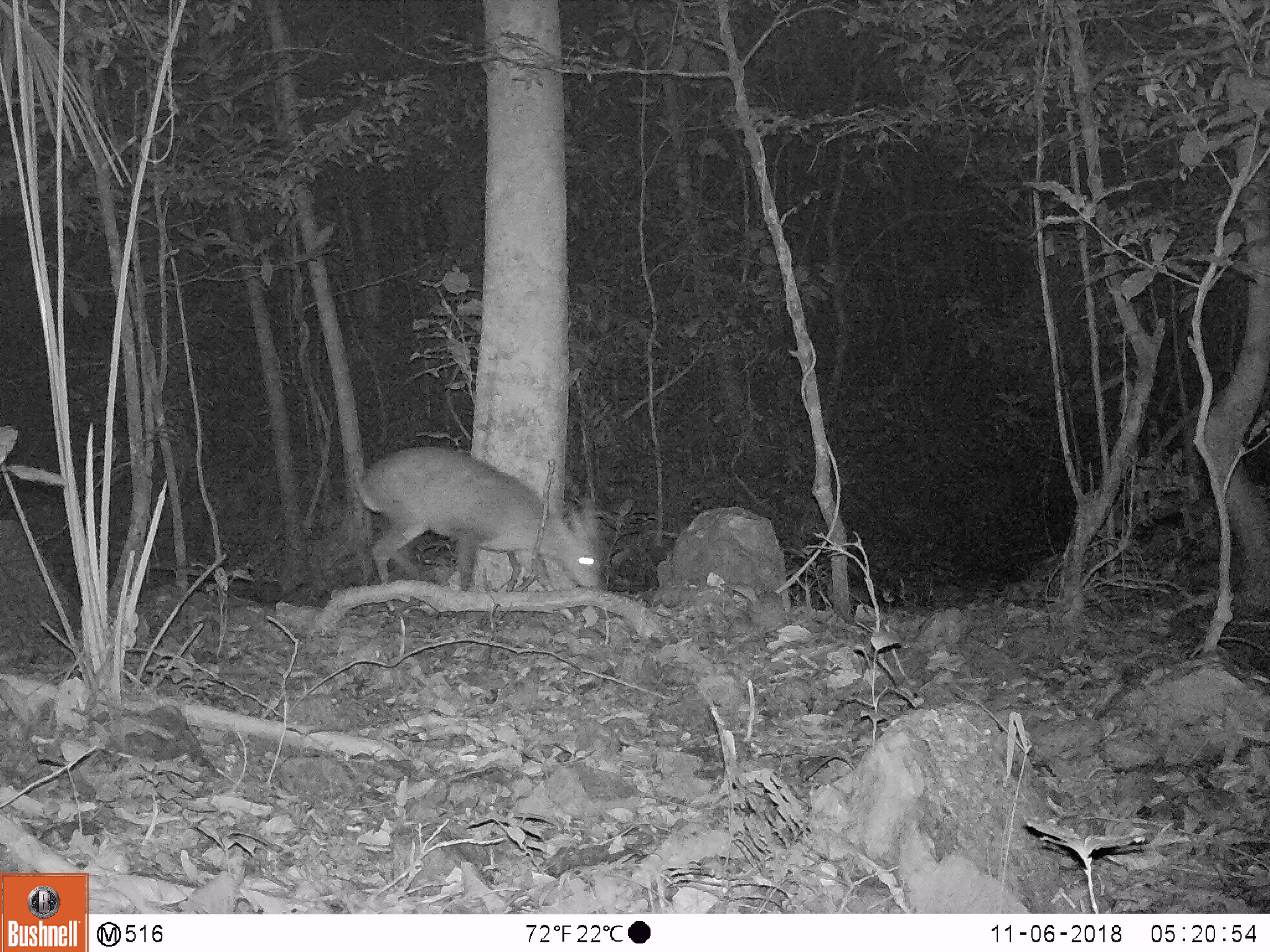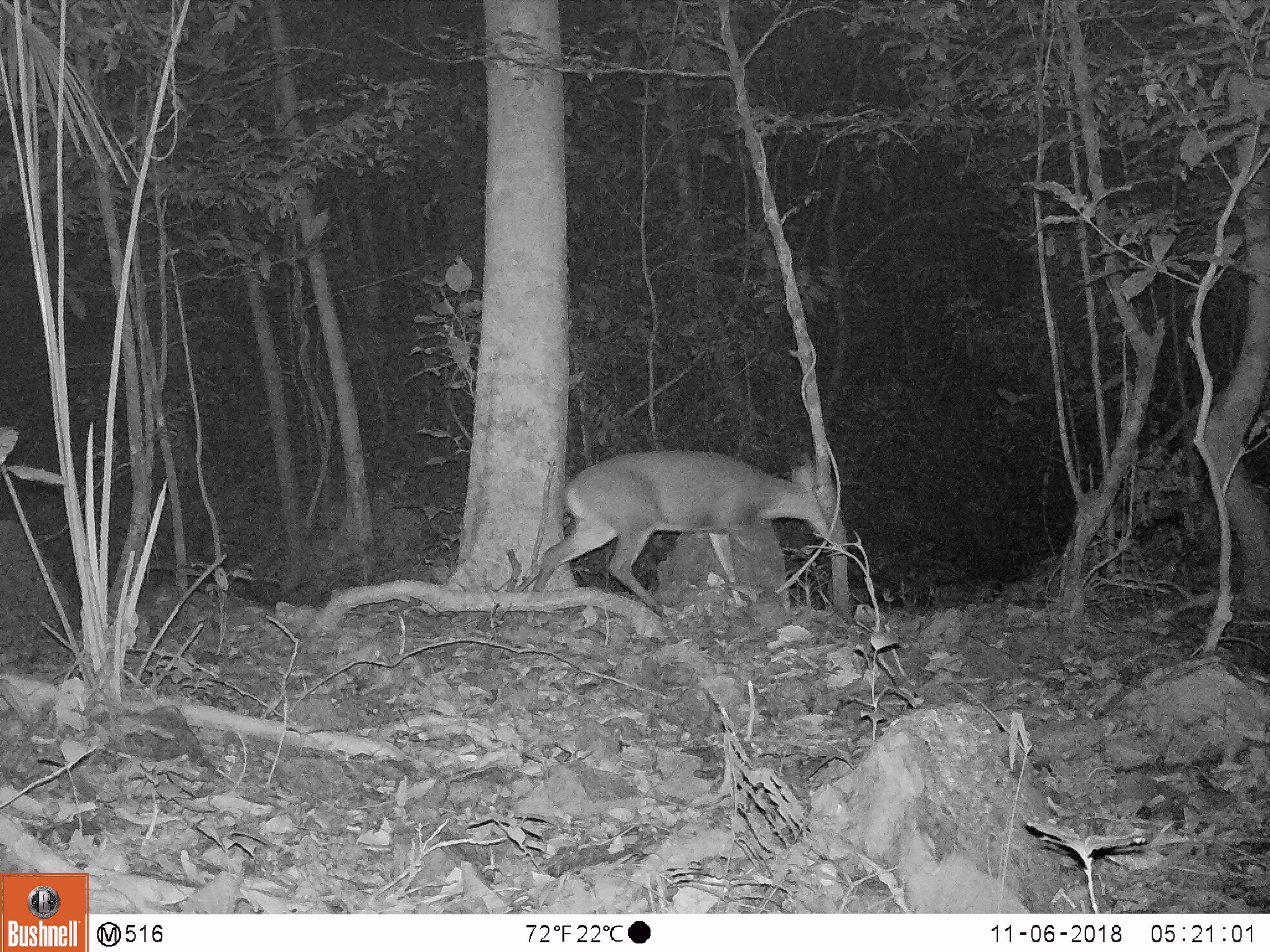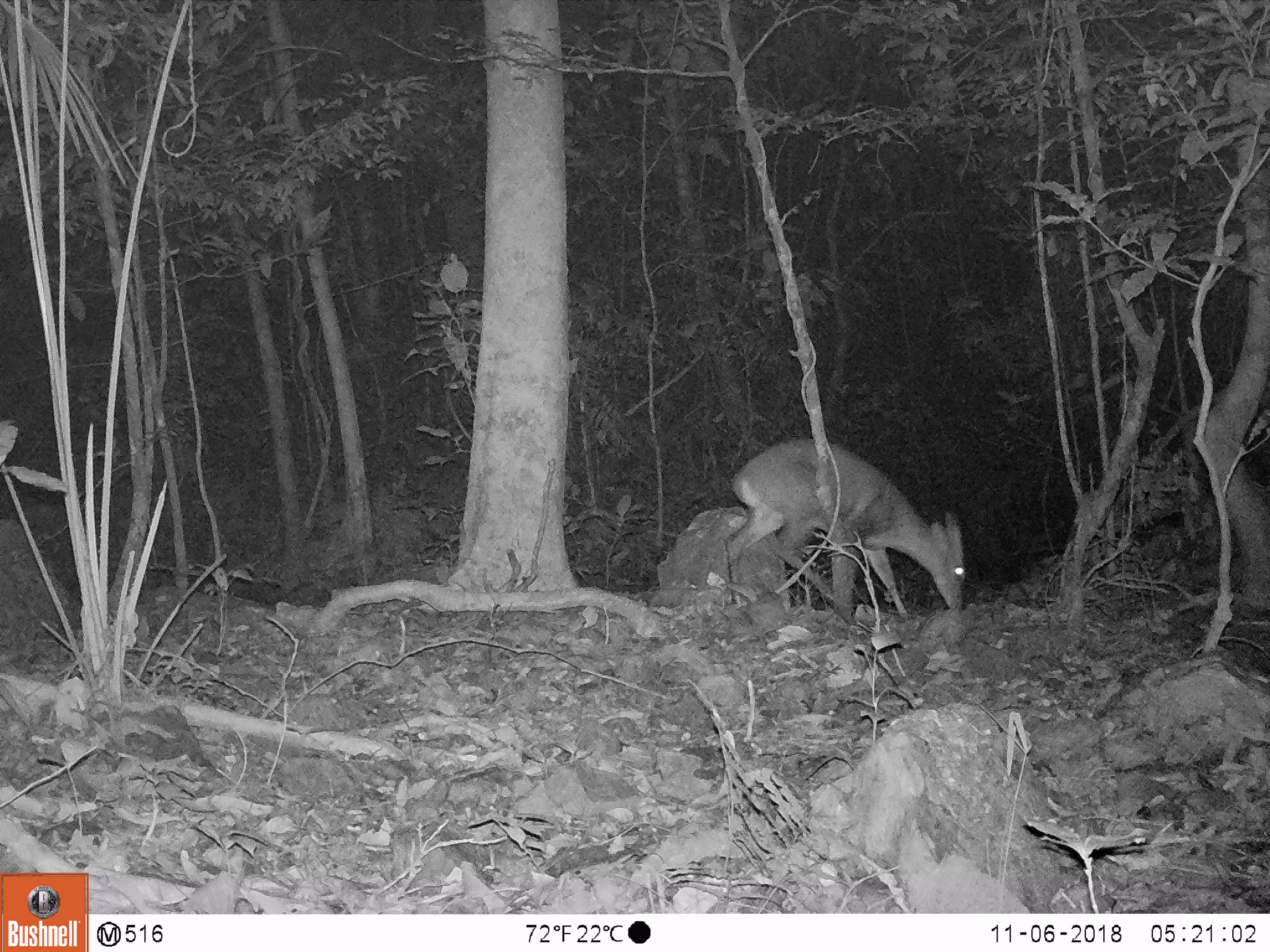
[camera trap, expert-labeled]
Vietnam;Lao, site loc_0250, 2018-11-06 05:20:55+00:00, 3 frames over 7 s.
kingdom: Animalia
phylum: Chordata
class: Mammalia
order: Artiodactyla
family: Cervidae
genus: Muntiacus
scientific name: Muntiacus vuquangensis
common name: large-antlered muntjac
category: large antlered muntjac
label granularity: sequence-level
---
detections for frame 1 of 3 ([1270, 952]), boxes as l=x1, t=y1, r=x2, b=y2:
large antlered muntjac: l=351, t=444, r=604, b=612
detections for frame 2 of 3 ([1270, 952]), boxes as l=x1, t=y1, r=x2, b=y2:
large antlered muntjac: l=533, t=448, r=828, b=615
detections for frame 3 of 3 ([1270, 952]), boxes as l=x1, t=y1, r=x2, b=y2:
large antlered muntjac: l=725, t=436, r=965, b=616